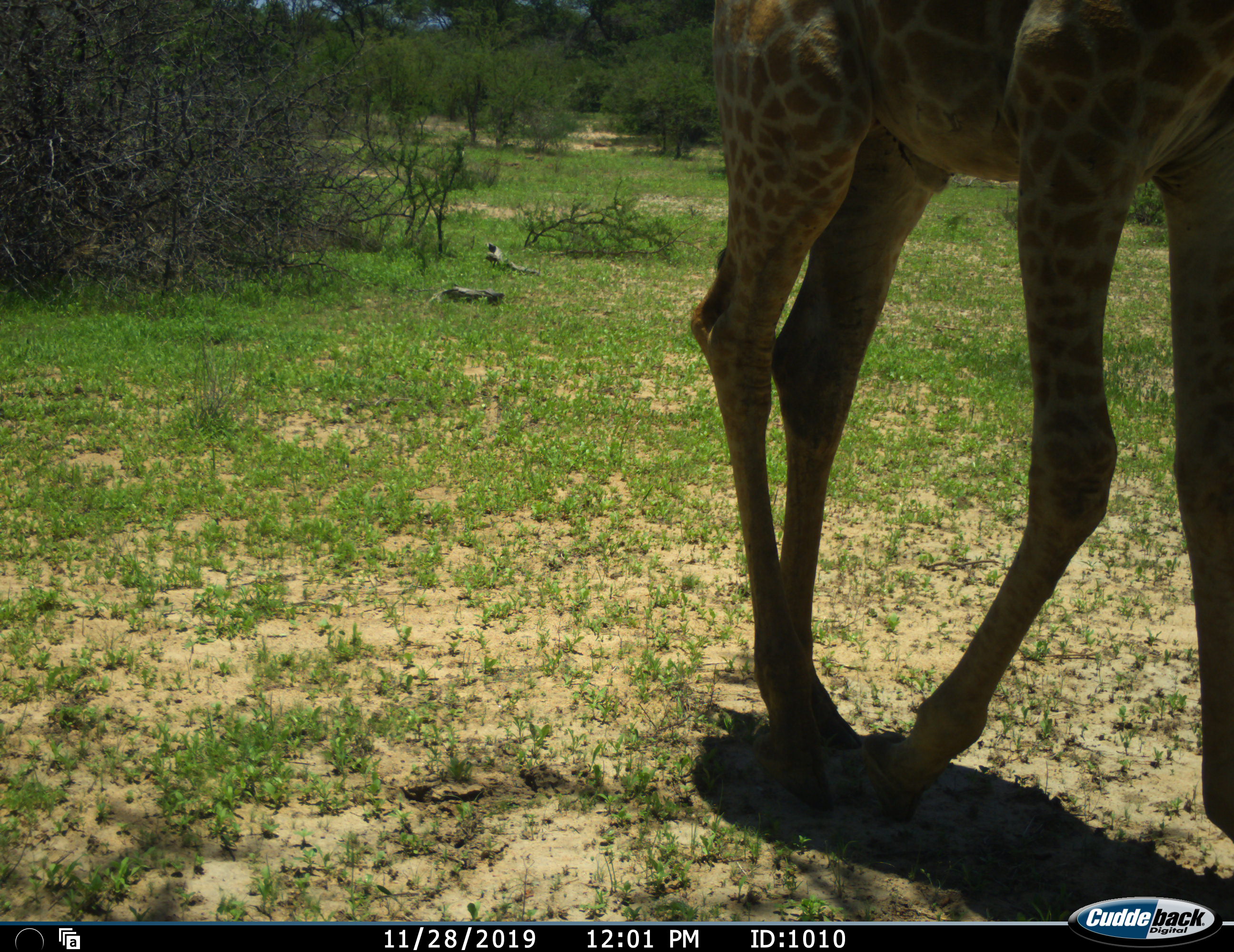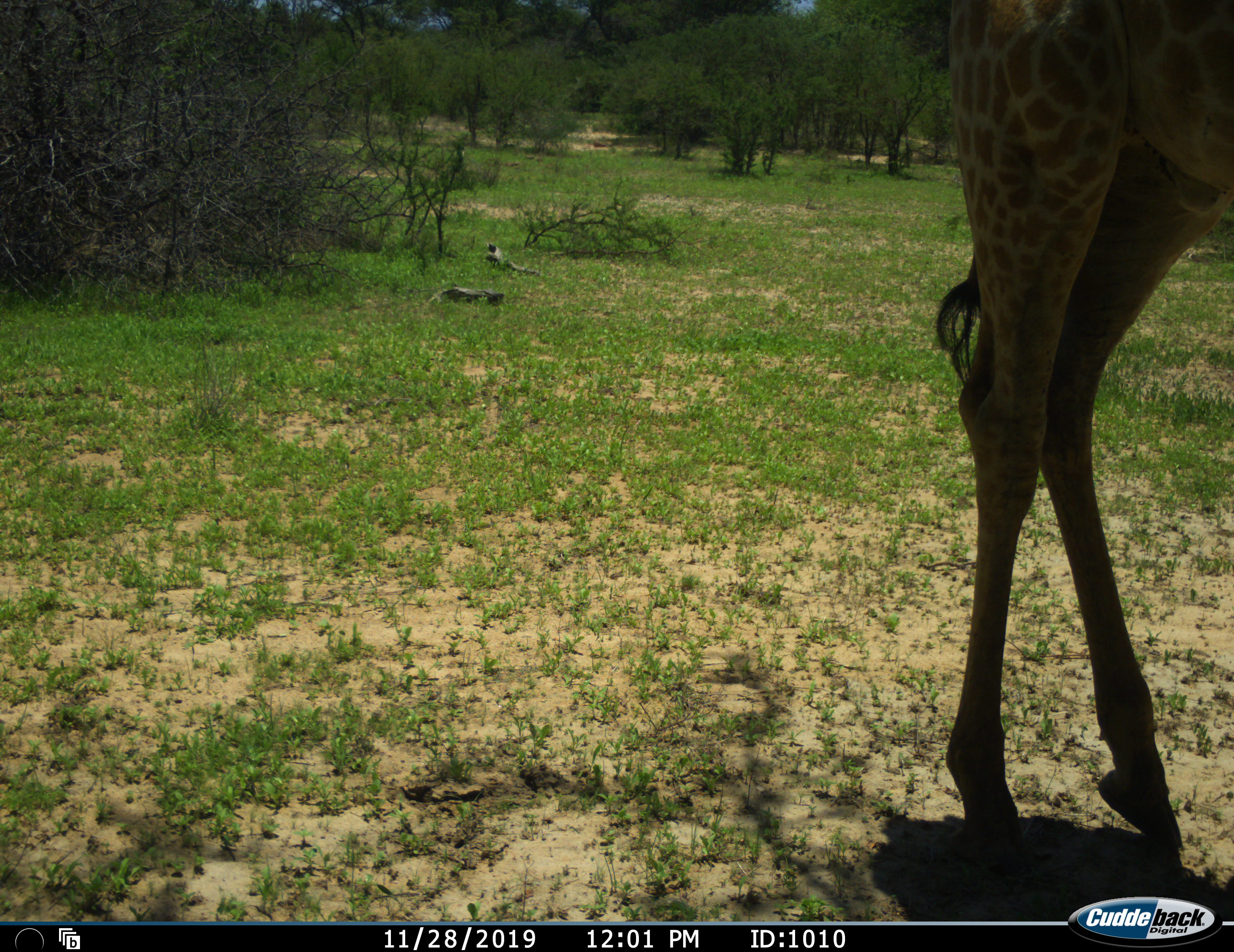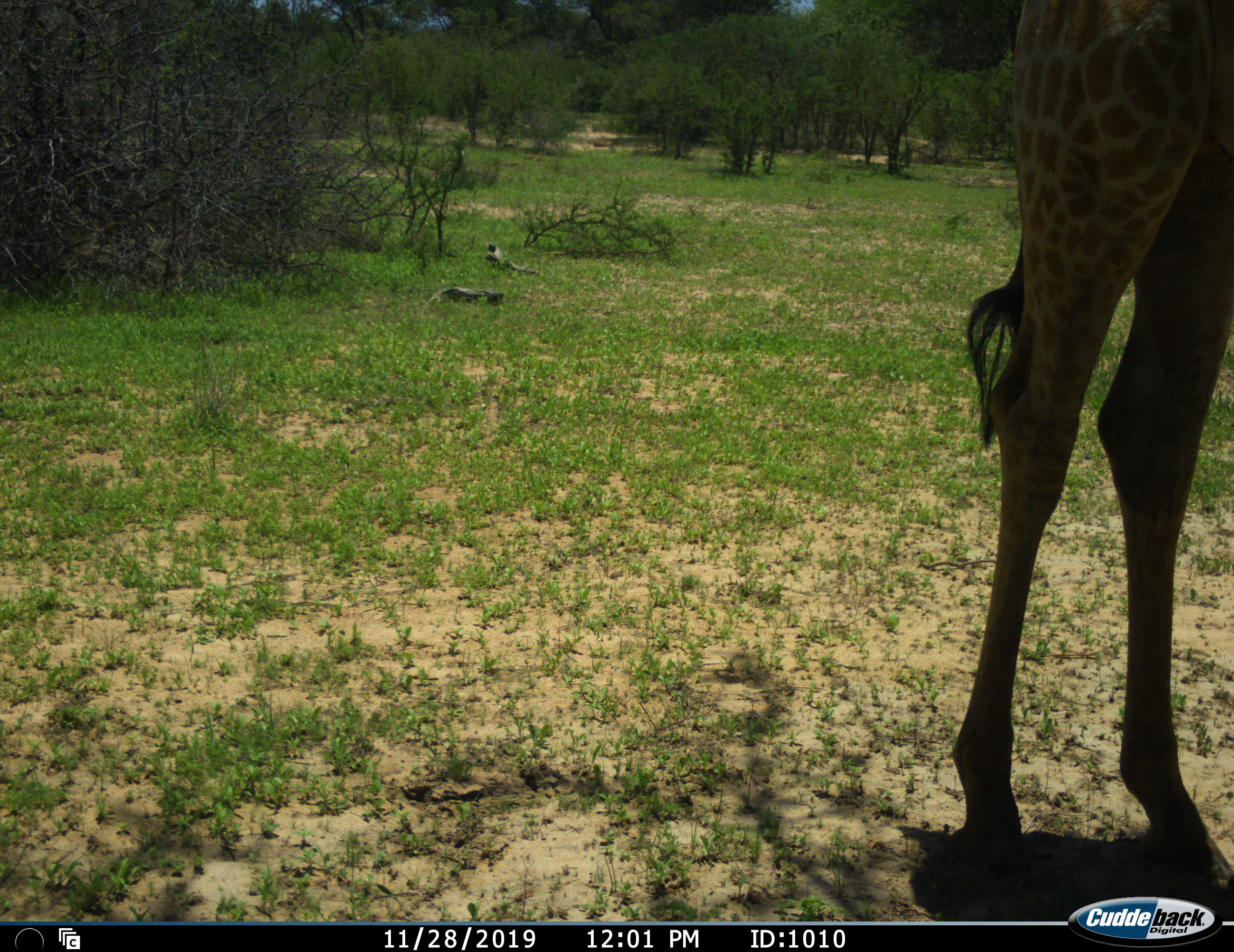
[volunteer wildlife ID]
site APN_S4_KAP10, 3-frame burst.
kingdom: Animalia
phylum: Chordata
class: Mammalia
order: Artiodactyla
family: Giraffidae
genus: Giraffa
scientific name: Giraffa camelopardalis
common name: giraffe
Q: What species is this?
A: Giraffe (Giraffa camelopardalis).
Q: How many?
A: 1.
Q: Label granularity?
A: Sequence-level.